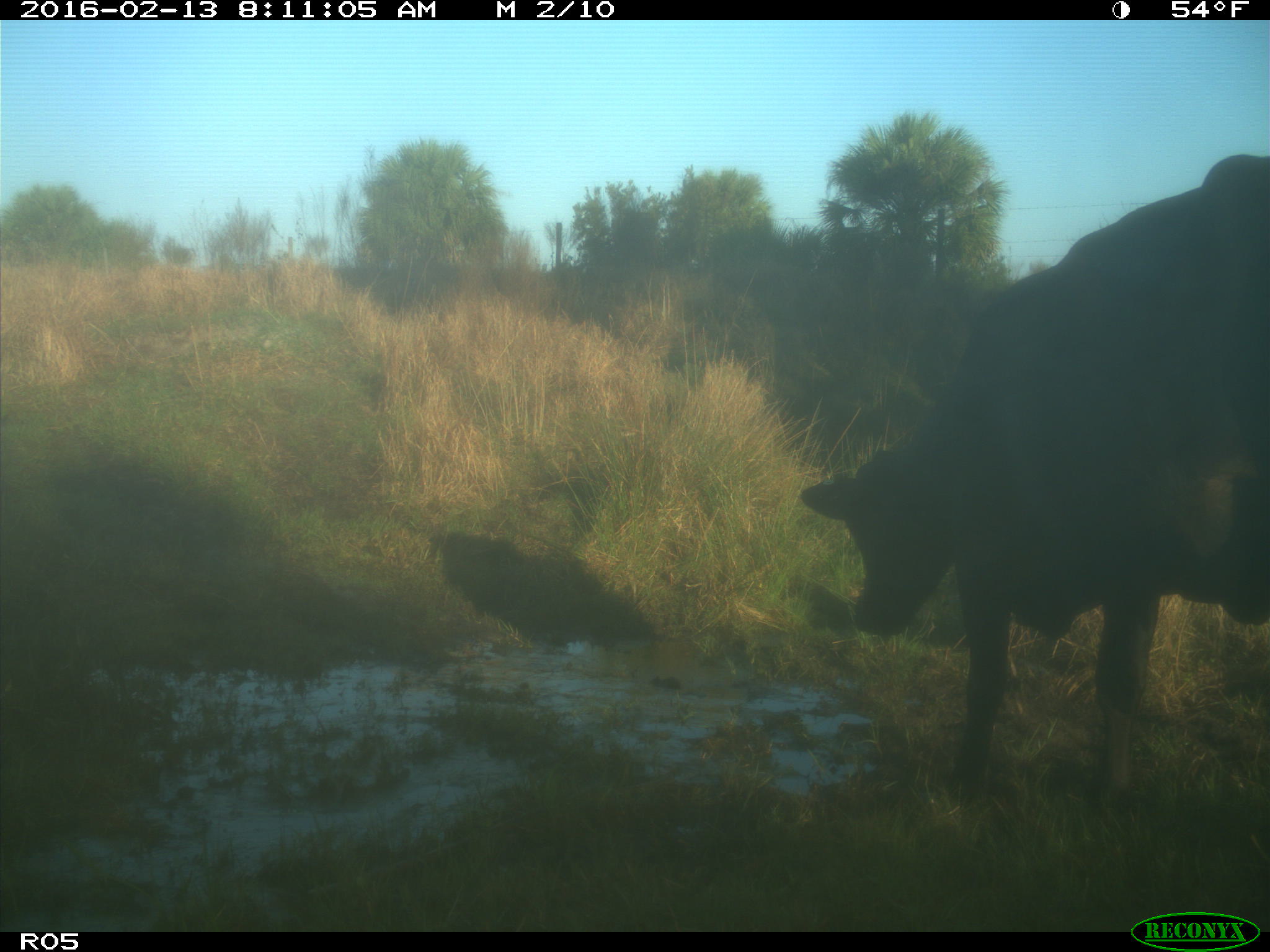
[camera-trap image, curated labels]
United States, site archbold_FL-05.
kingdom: Animalia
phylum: Chordata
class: Mammalia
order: Artiodactyla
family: Bovidae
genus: Bos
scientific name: Bos taurus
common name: domestic cow